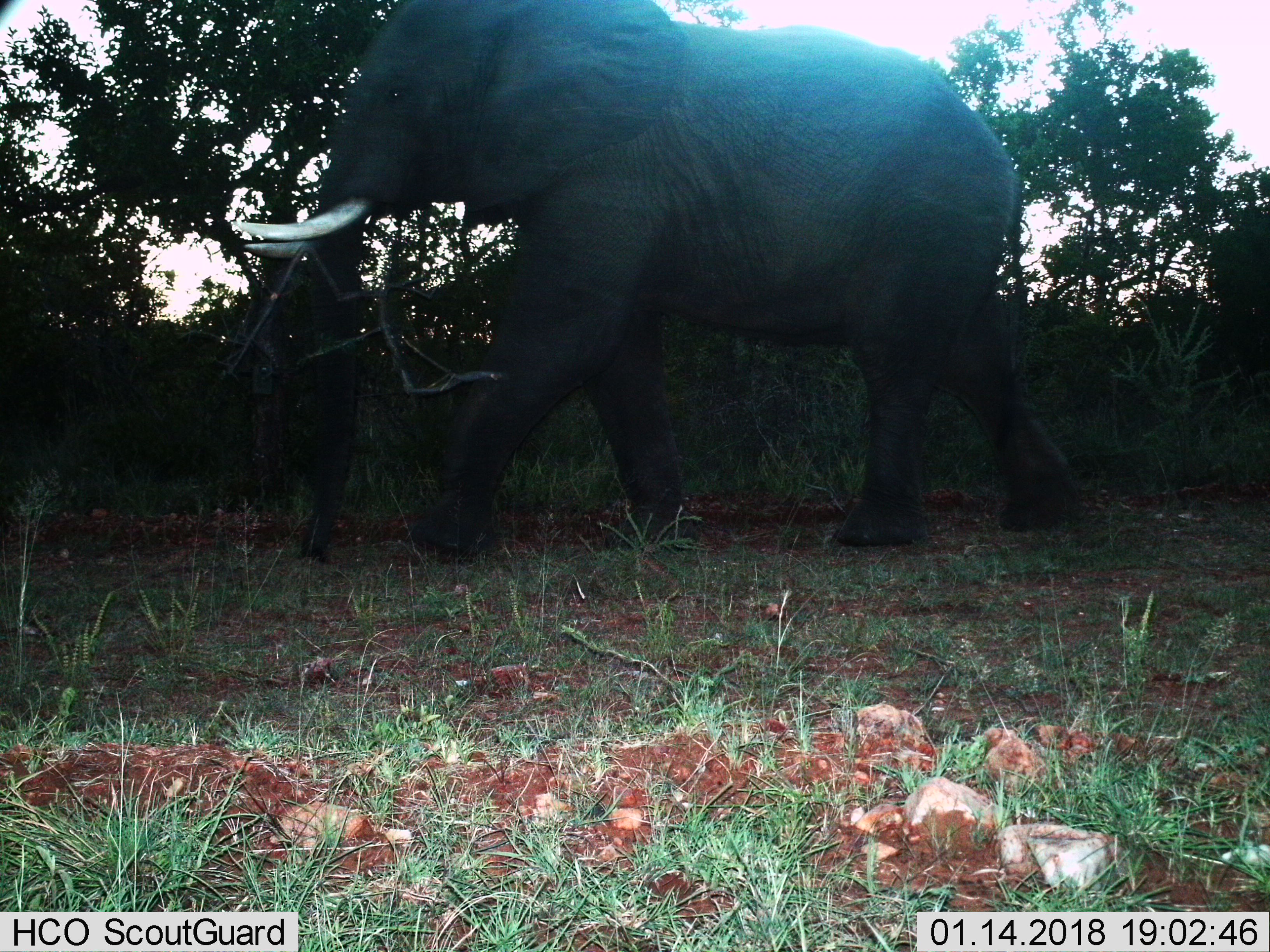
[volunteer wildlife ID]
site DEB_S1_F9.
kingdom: Animalia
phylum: Chordata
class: Mammalia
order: Proboscidea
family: Elephantidae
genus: Loxodonta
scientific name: Loxodonta africana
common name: african bush elephant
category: elephant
Elephant (african bush elephant) (Loxodonta africana), count 1. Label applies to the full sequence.